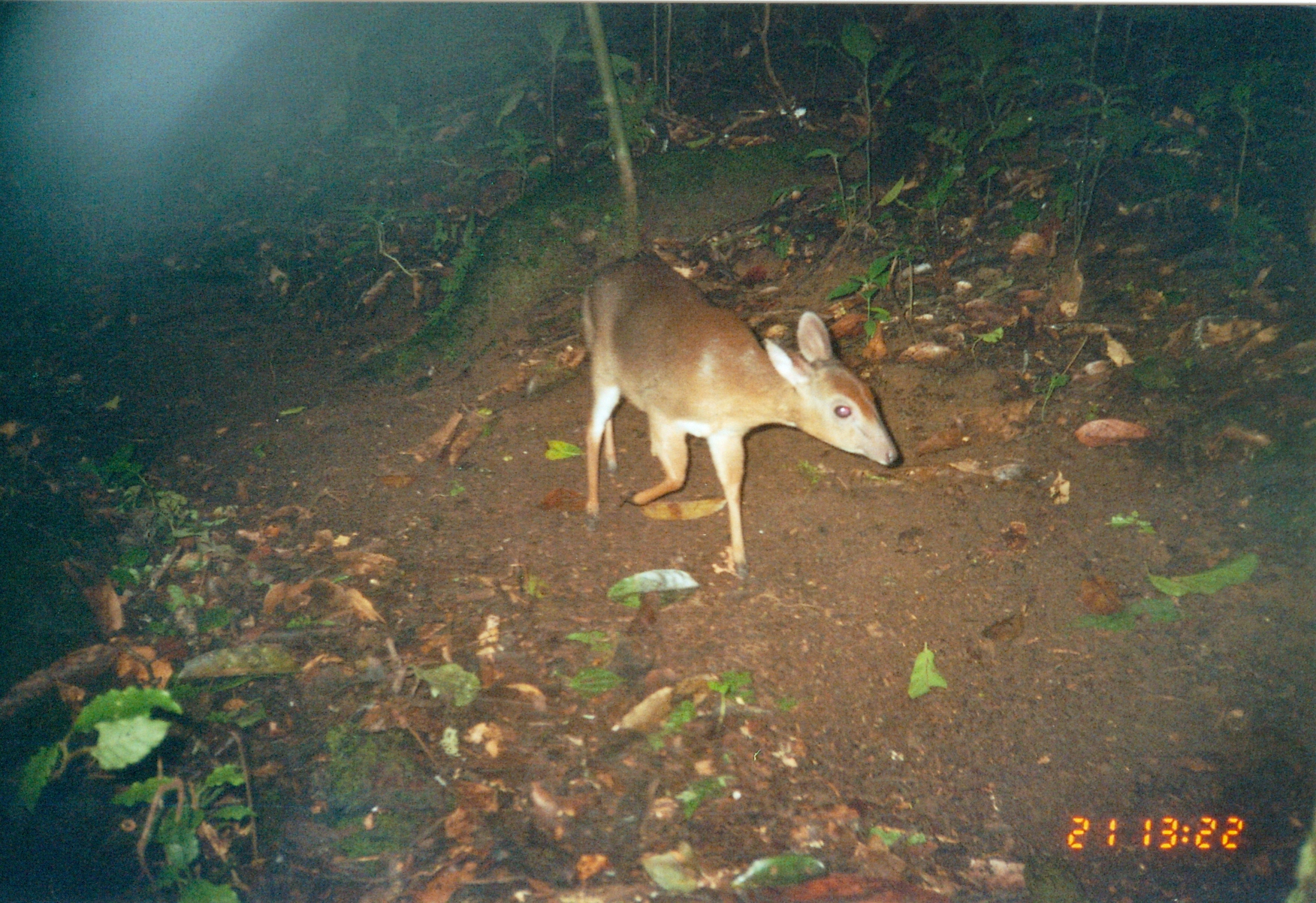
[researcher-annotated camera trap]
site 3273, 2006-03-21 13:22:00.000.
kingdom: Animalia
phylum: Chordata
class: Mammalia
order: Artiodactyla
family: Bovidae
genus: Nesotragus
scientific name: Nesotragus moschatus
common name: suni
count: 1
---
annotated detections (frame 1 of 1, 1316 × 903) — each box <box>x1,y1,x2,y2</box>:
nesotragus moschatus: <box>575,248,901,581</box>